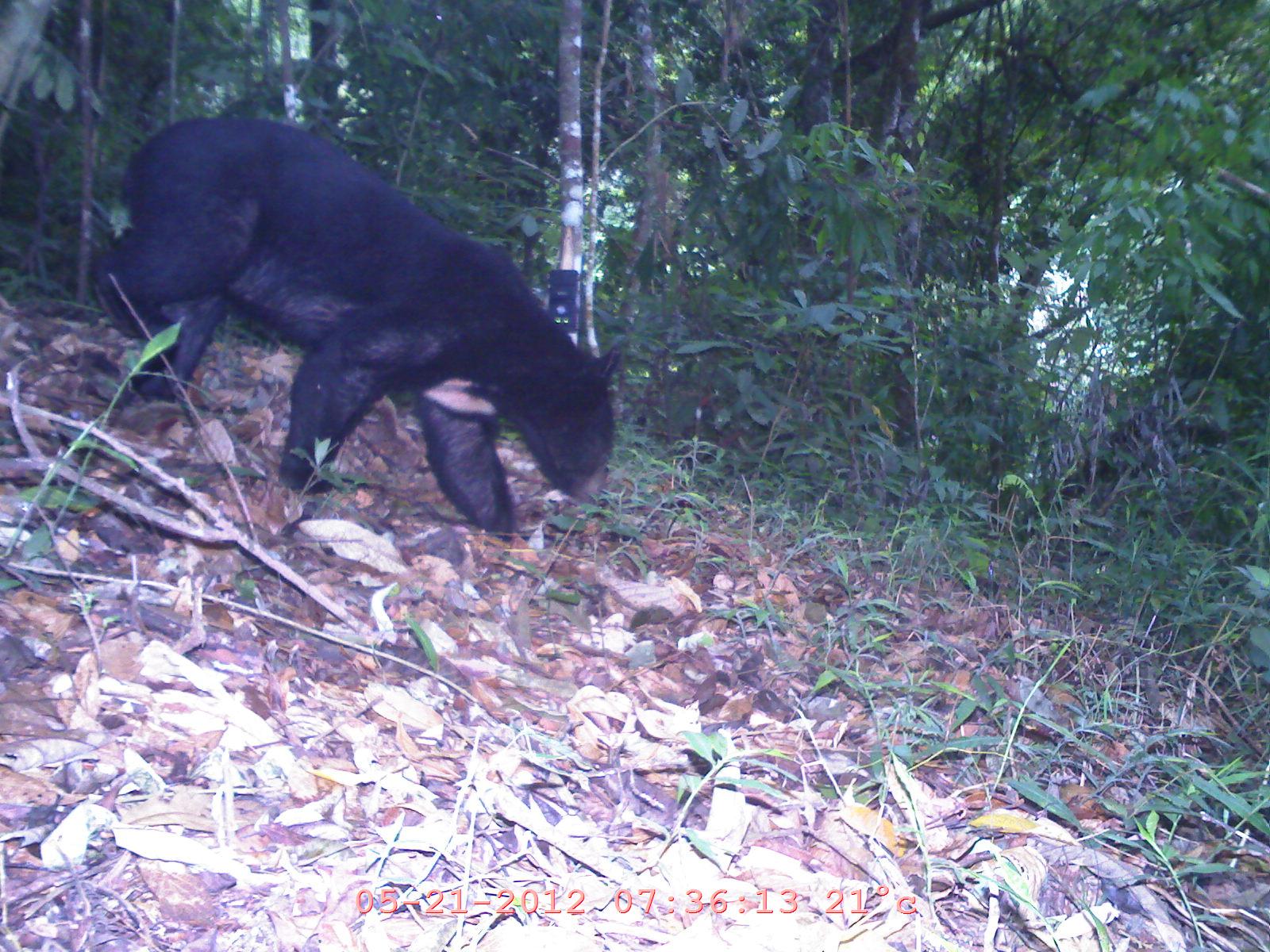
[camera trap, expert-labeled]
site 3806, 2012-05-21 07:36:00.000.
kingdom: Animalia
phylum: Chordata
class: Mammalia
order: Carnivora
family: Ursidae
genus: Helarctos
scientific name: Helarctos malayanus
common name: sun bear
Helarctos malayanus (sun bear), count 1.